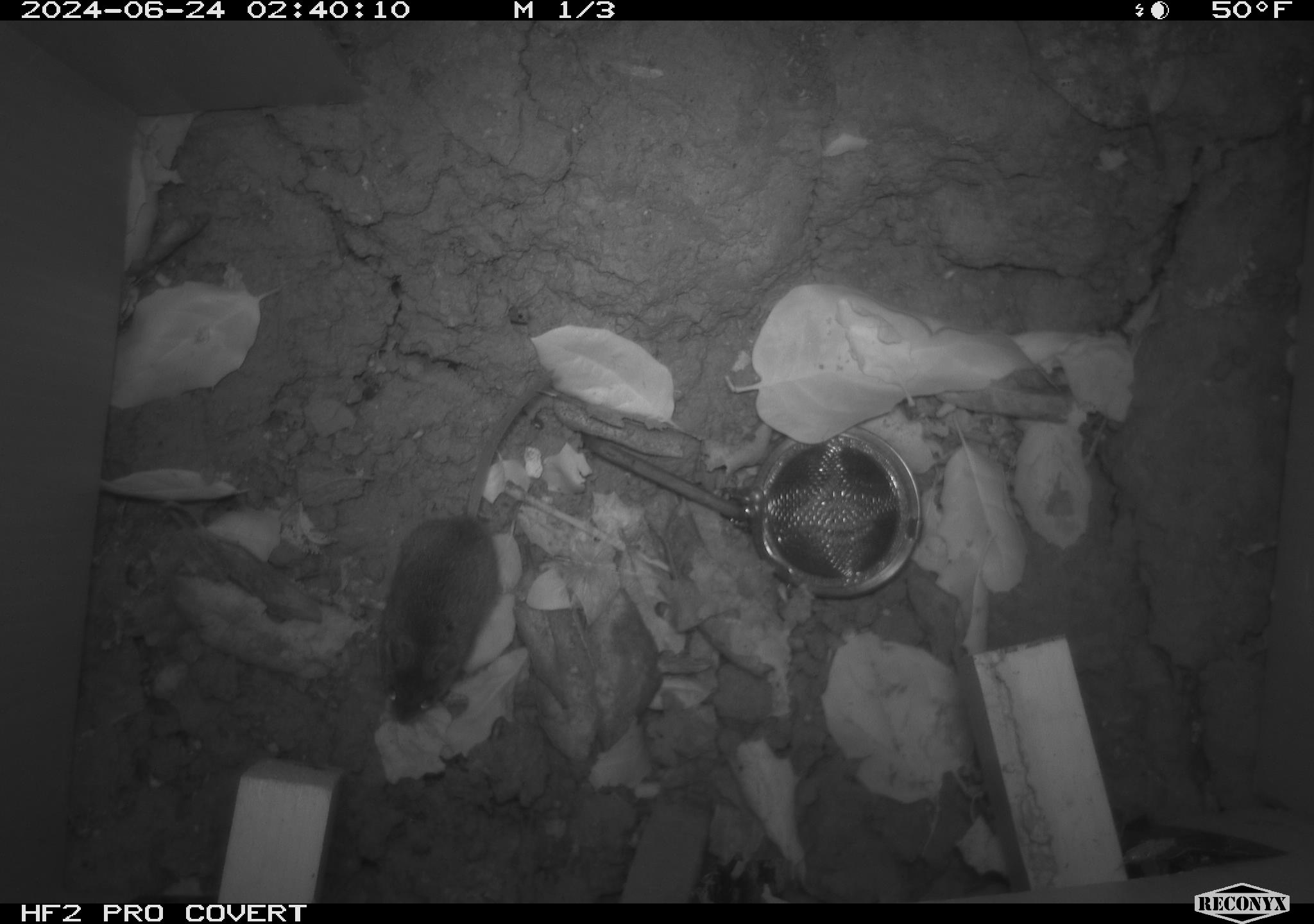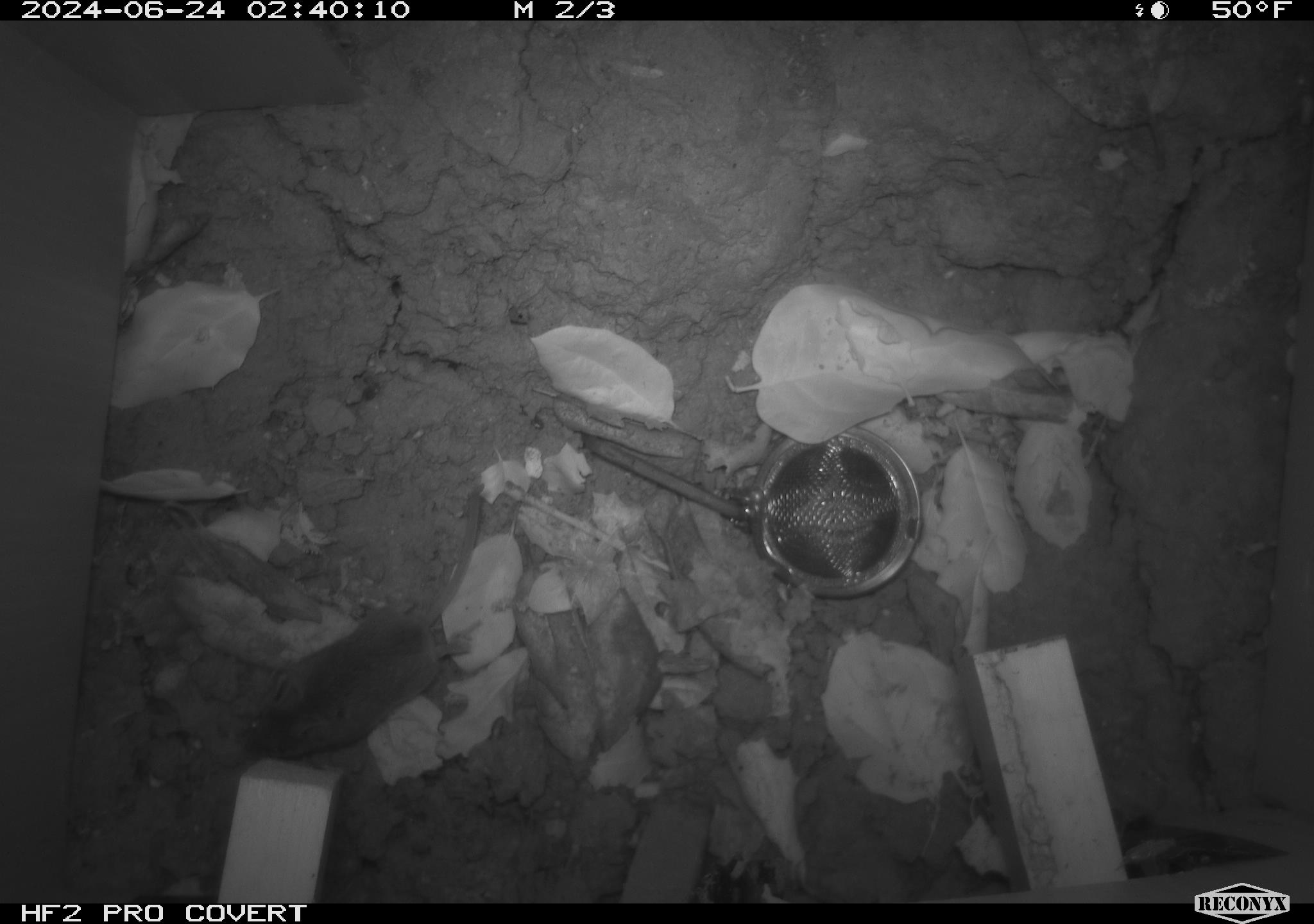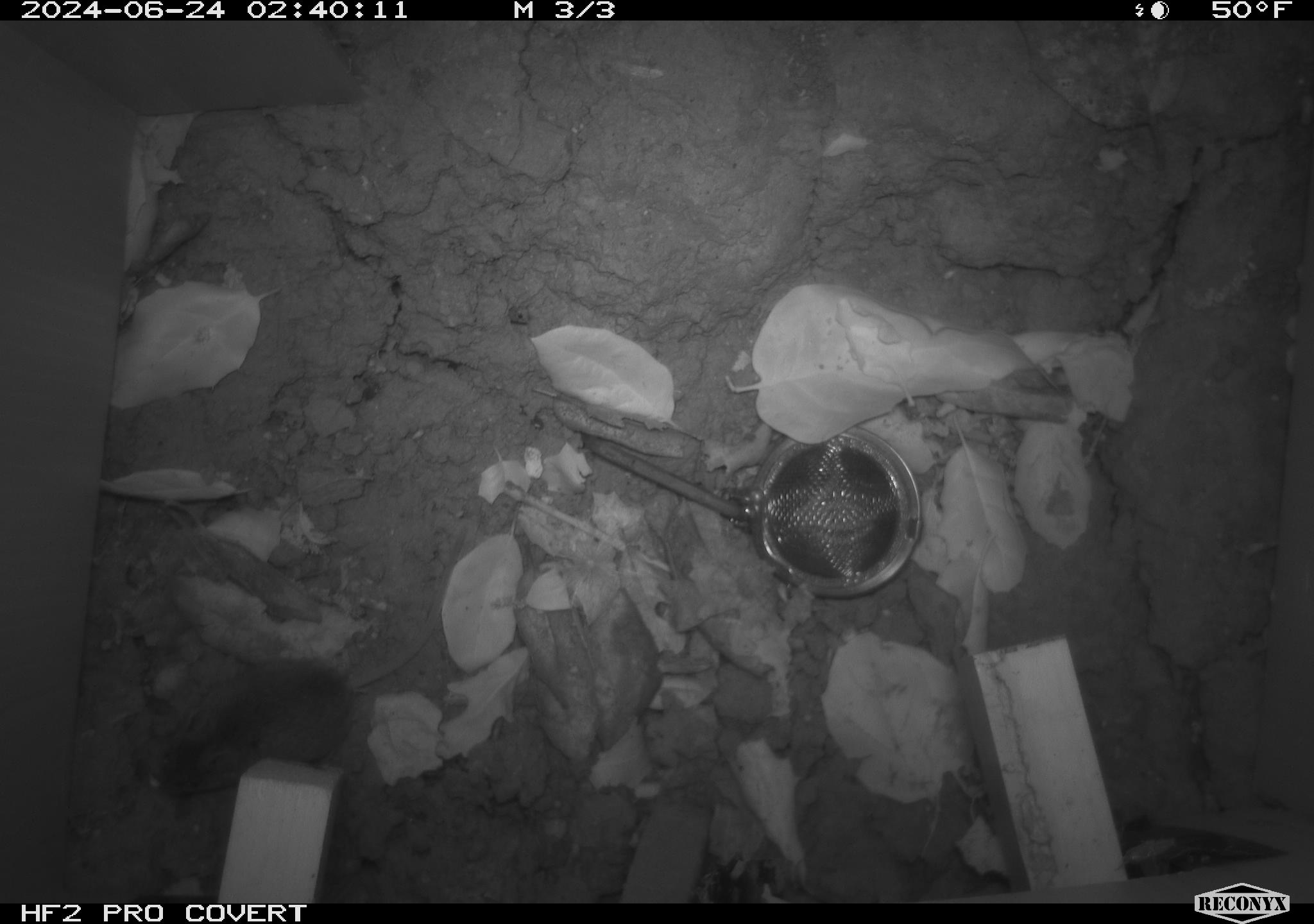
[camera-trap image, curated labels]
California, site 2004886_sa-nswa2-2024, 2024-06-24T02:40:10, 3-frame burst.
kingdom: Animalia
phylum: Chordata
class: Mammalia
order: Rodentia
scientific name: Rodentia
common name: rodent